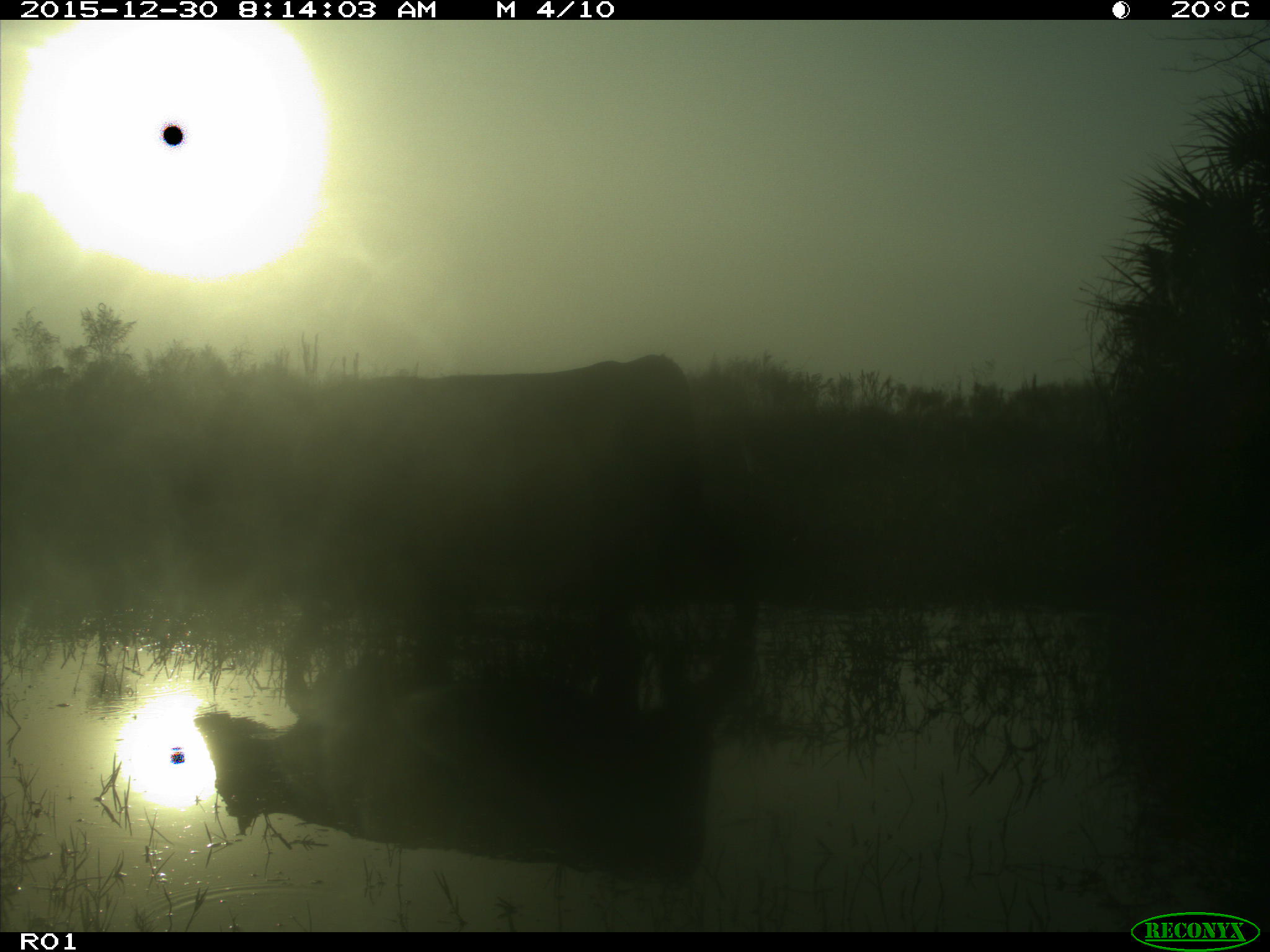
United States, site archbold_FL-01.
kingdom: Animalia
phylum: Chordata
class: Mammalia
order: Artiodactyla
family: Bovidae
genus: Bos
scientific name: Bos taurus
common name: domestic cow